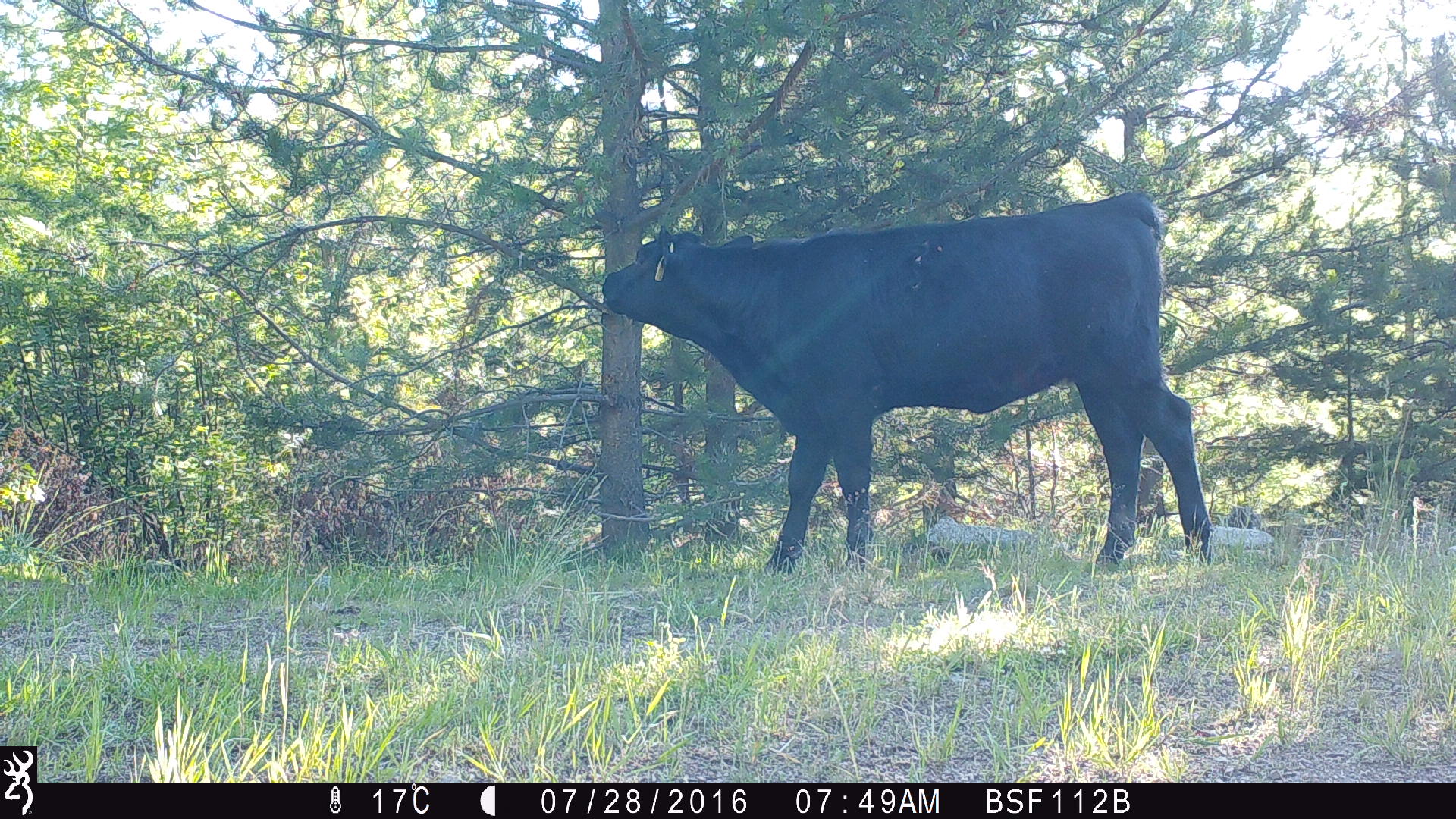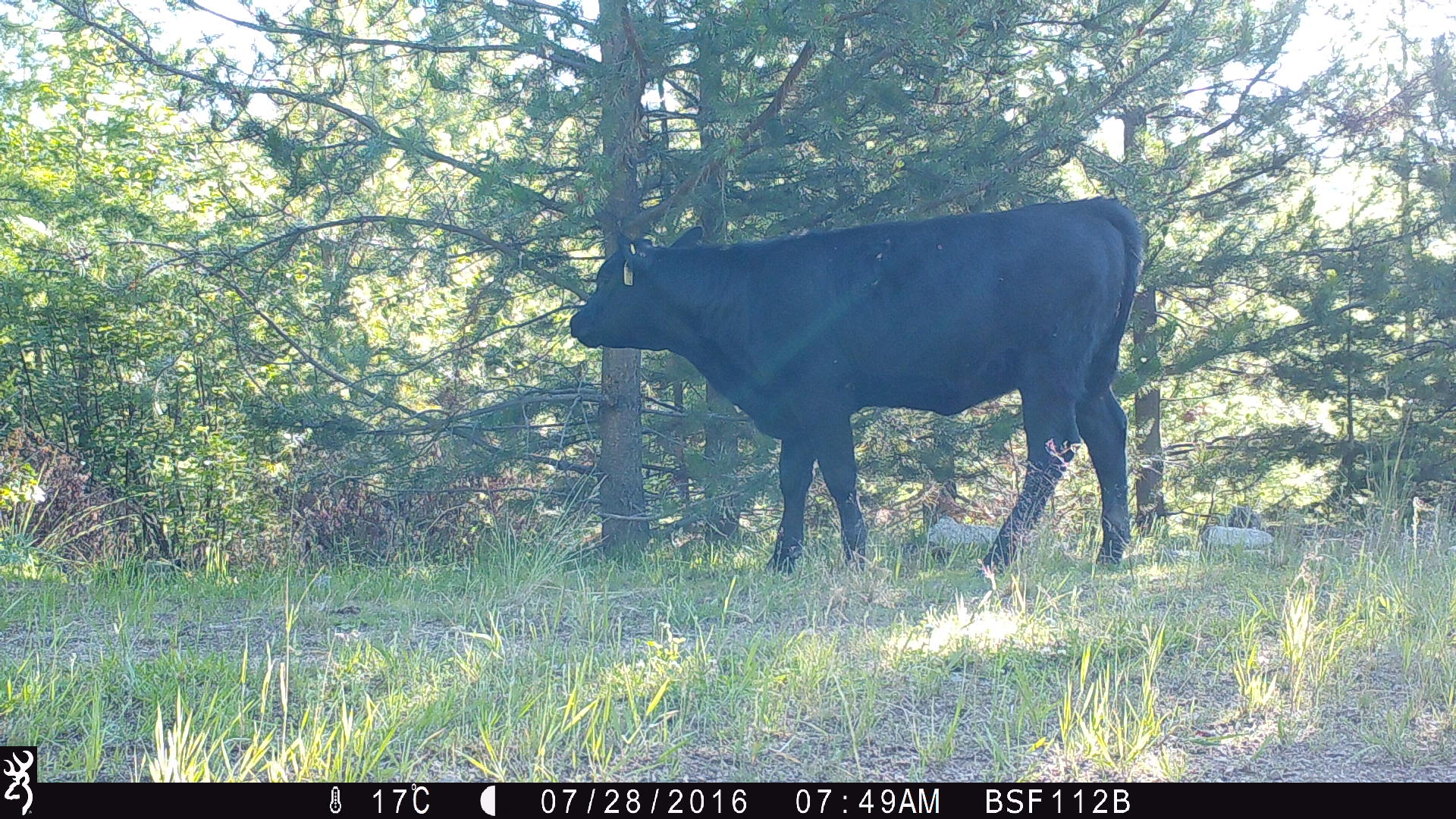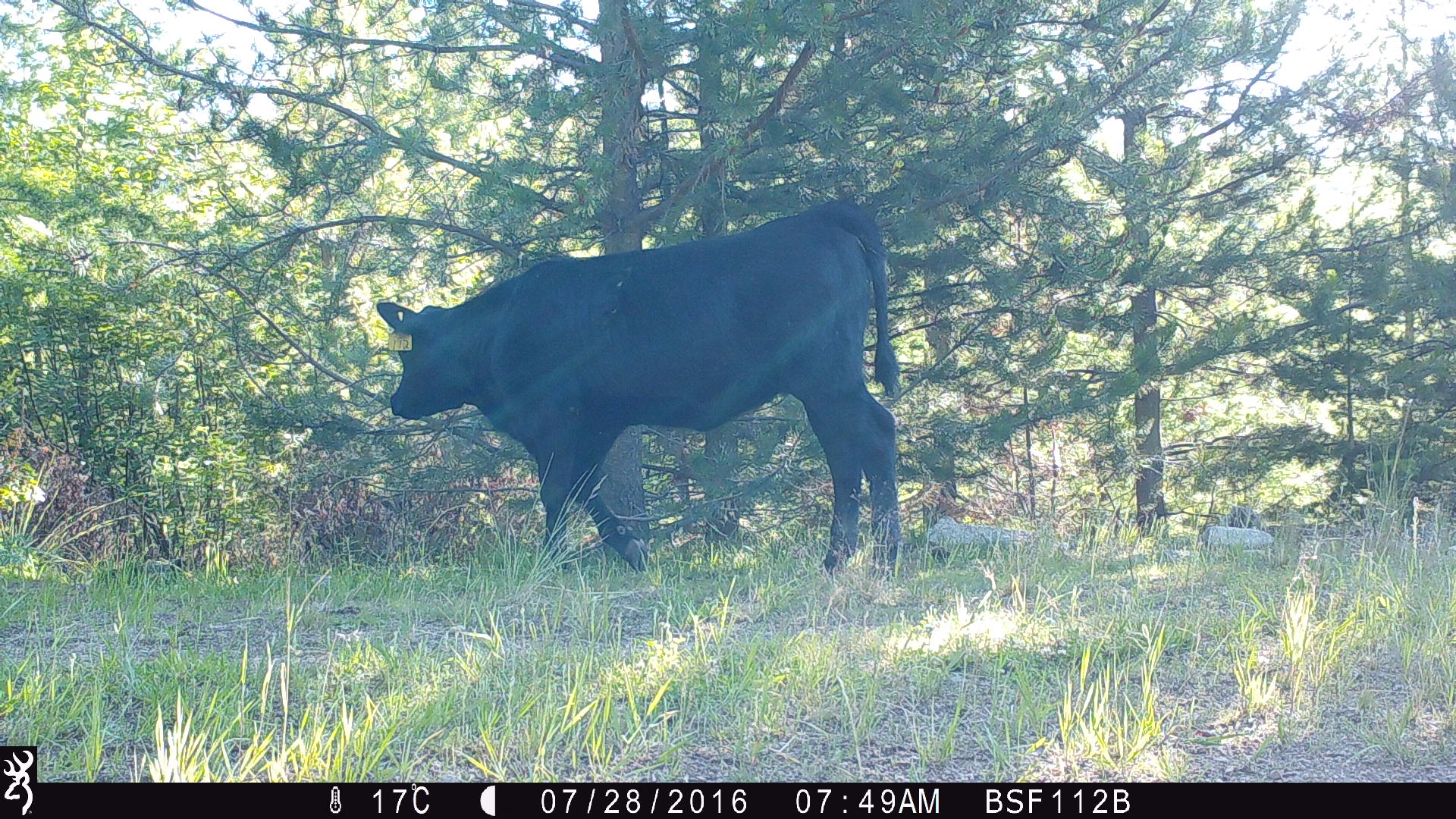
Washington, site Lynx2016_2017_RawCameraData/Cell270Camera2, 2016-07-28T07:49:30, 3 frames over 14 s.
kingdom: Animalia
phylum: Chordata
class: Mammalia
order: Artiodactyla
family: Bovidae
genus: Bos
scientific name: Bos taurus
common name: domestic cattle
Domestic cattle (Bos taurus). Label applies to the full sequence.